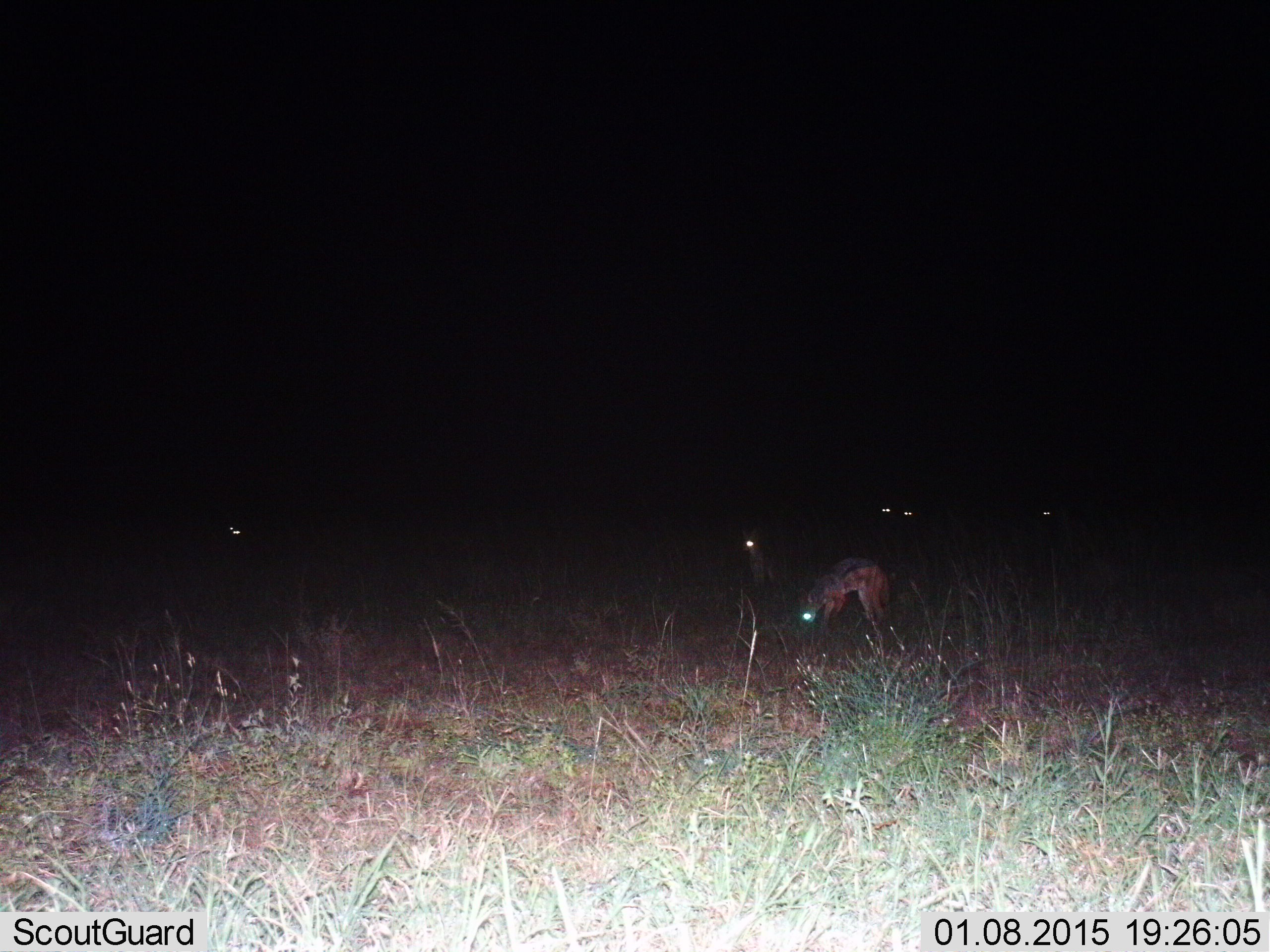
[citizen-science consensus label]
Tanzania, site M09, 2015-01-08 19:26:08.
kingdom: Animalia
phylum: Chordata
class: Mammalia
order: Carnivora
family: Canidae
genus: Lupulella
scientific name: Lupulella mesomelas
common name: black-backed jackal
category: jackal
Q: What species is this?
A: Jackal (black-backed jackal) (Lupulella mesomelas).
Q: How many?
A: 2.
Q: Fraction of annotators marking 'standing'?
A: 75%.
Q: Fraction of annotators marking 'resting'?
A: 0%.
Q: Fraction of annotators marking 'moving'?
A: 8%.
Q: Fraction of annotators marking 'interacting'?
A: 0%.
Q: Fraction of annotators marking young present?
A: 0%.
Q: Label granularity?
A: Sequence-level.